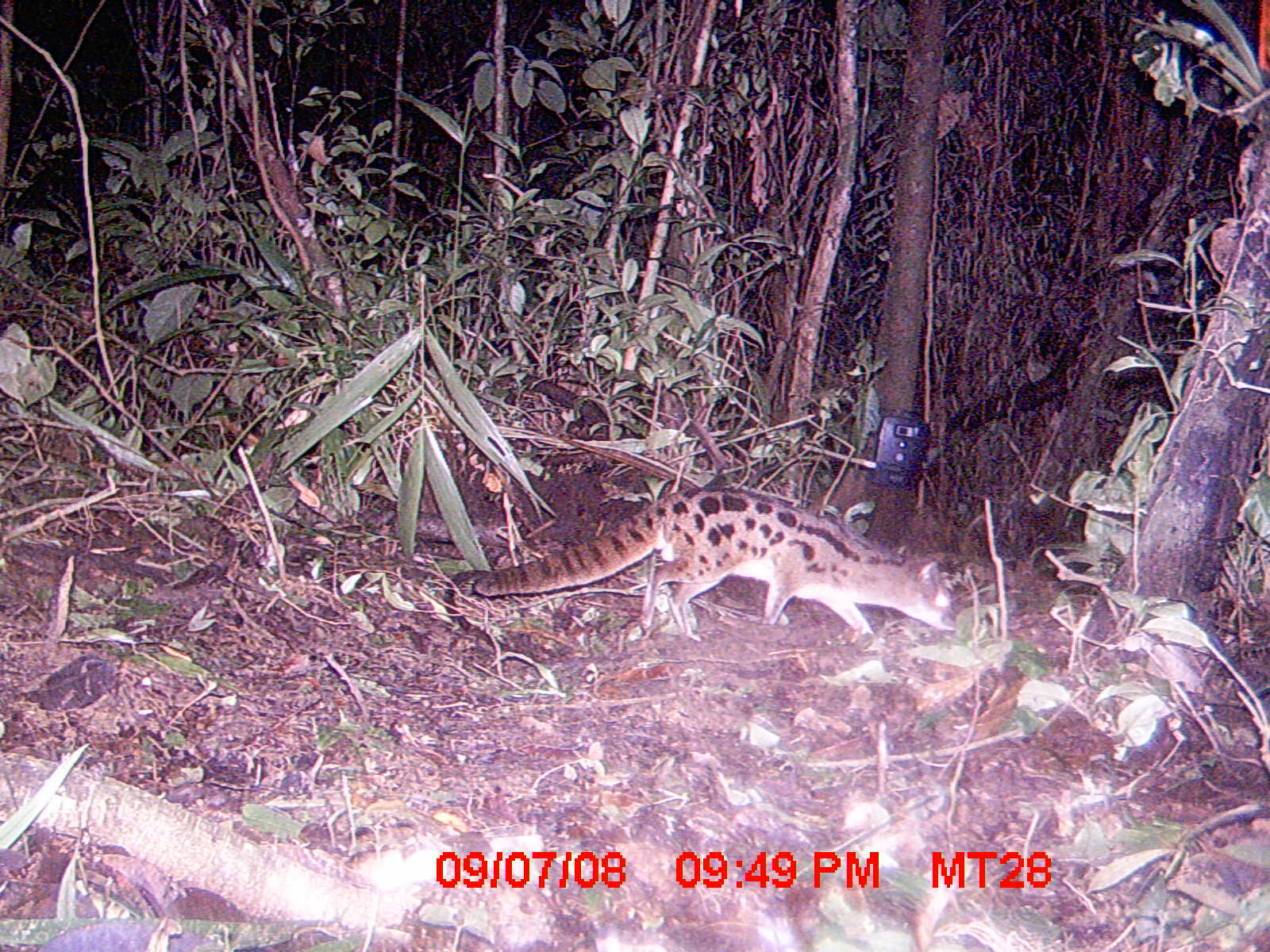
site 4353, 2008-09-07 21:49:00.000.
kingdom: Animalia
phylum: Chordata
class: Aves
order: Cuculiformes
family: Cuculidae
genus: Coua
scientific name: Coua serriana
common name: red-breasted coua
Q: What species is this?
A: Coua serriana (red-breasted coua).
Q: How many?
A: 1.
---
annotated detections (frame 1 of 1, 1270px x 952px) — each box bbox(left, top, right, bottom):
coua serriana: bbox(471, 484, 958, 641)